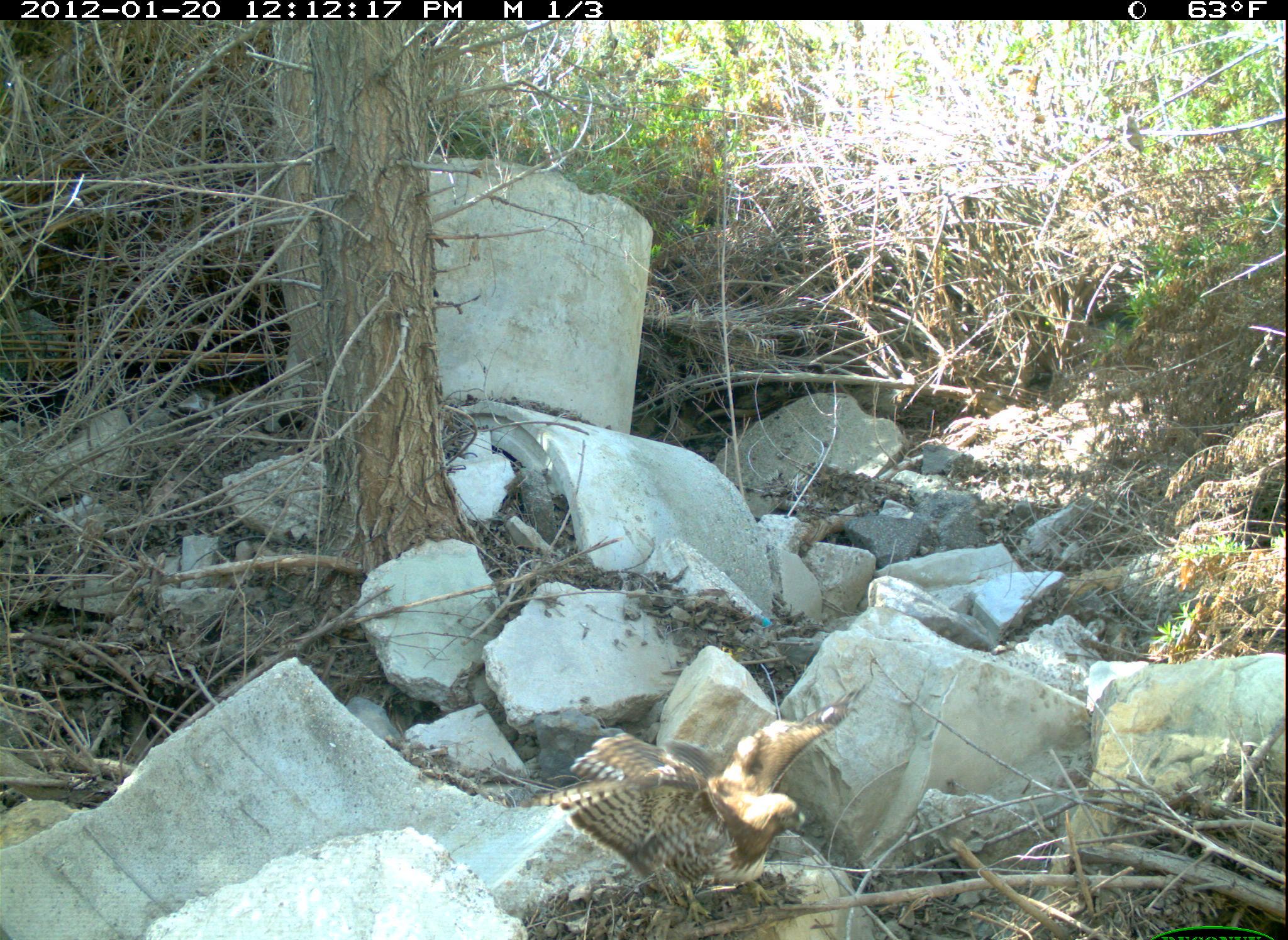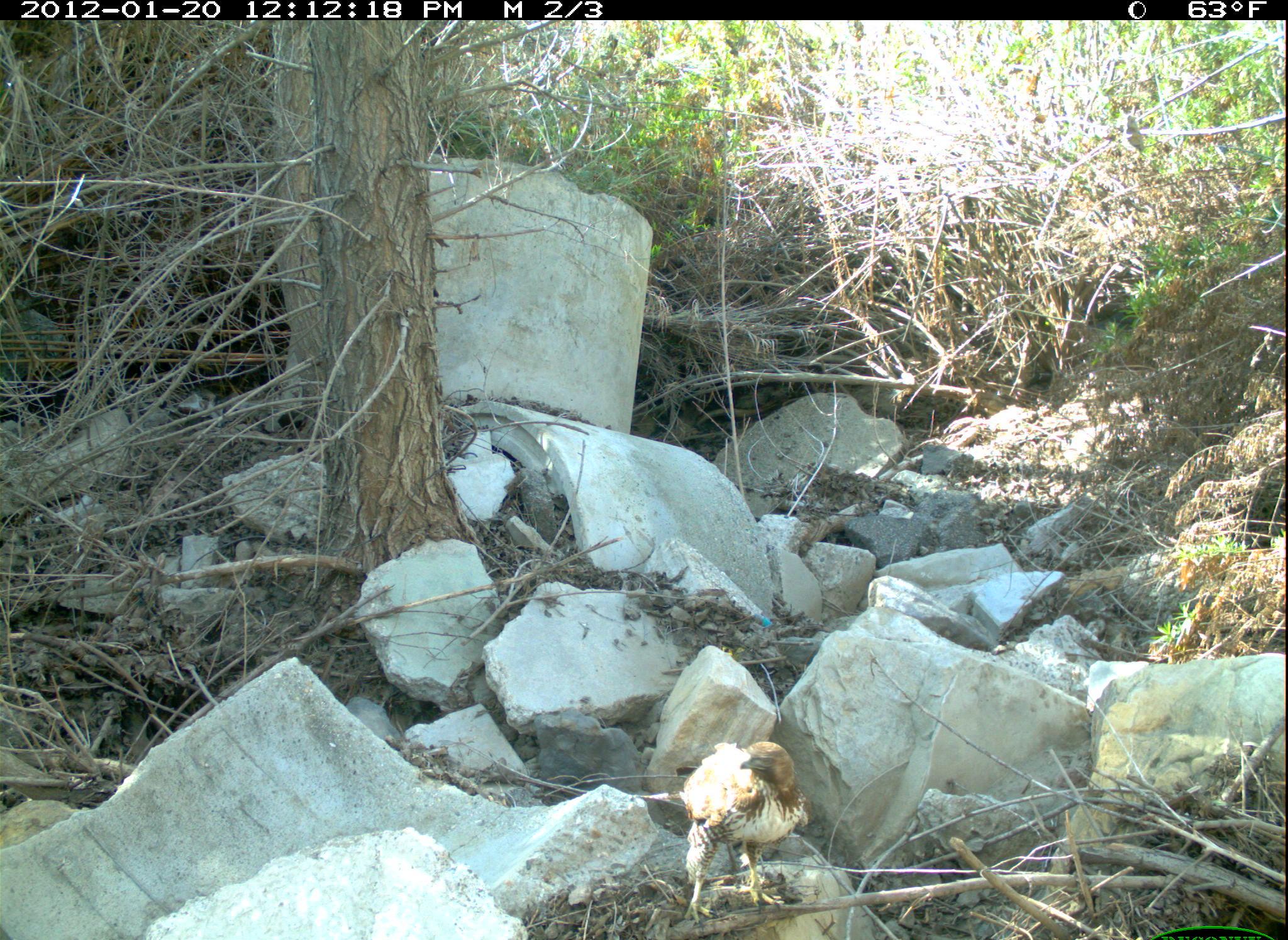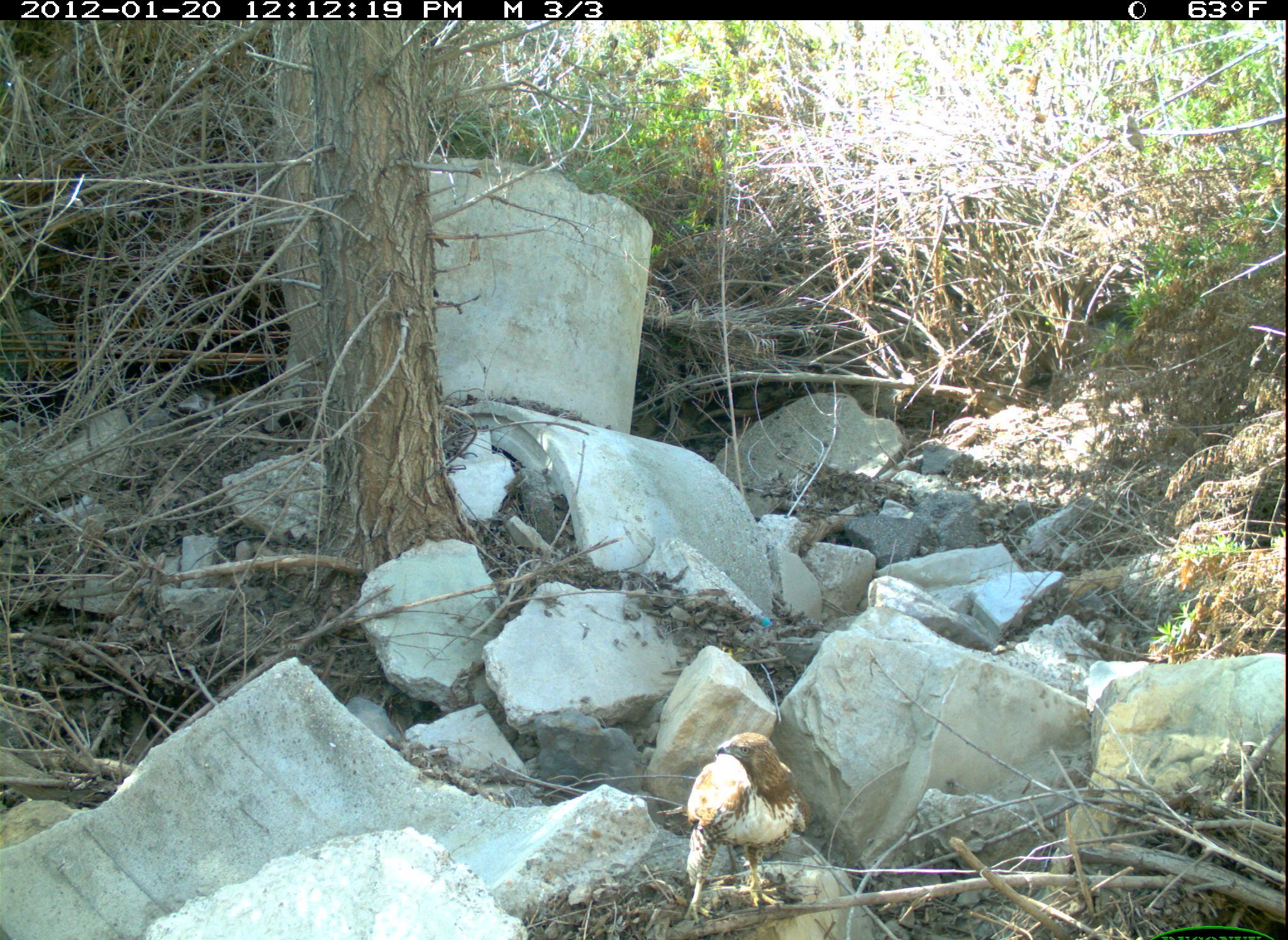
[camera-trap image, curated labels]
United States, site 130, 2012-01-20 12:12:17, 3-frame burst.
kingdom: Animalia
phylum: Chordata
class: Aves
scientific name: Aves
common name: bird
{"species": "bird (Aves)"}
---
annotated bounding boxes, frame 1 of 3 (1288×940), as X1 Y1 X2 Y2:
bird: 555 691 857 920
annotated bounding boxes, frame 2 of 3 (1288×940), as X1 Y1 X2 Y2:
bird: 594 712 908 912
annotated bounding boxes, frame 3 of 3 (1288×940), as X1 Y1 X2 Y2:
bird: 683 728 805 928